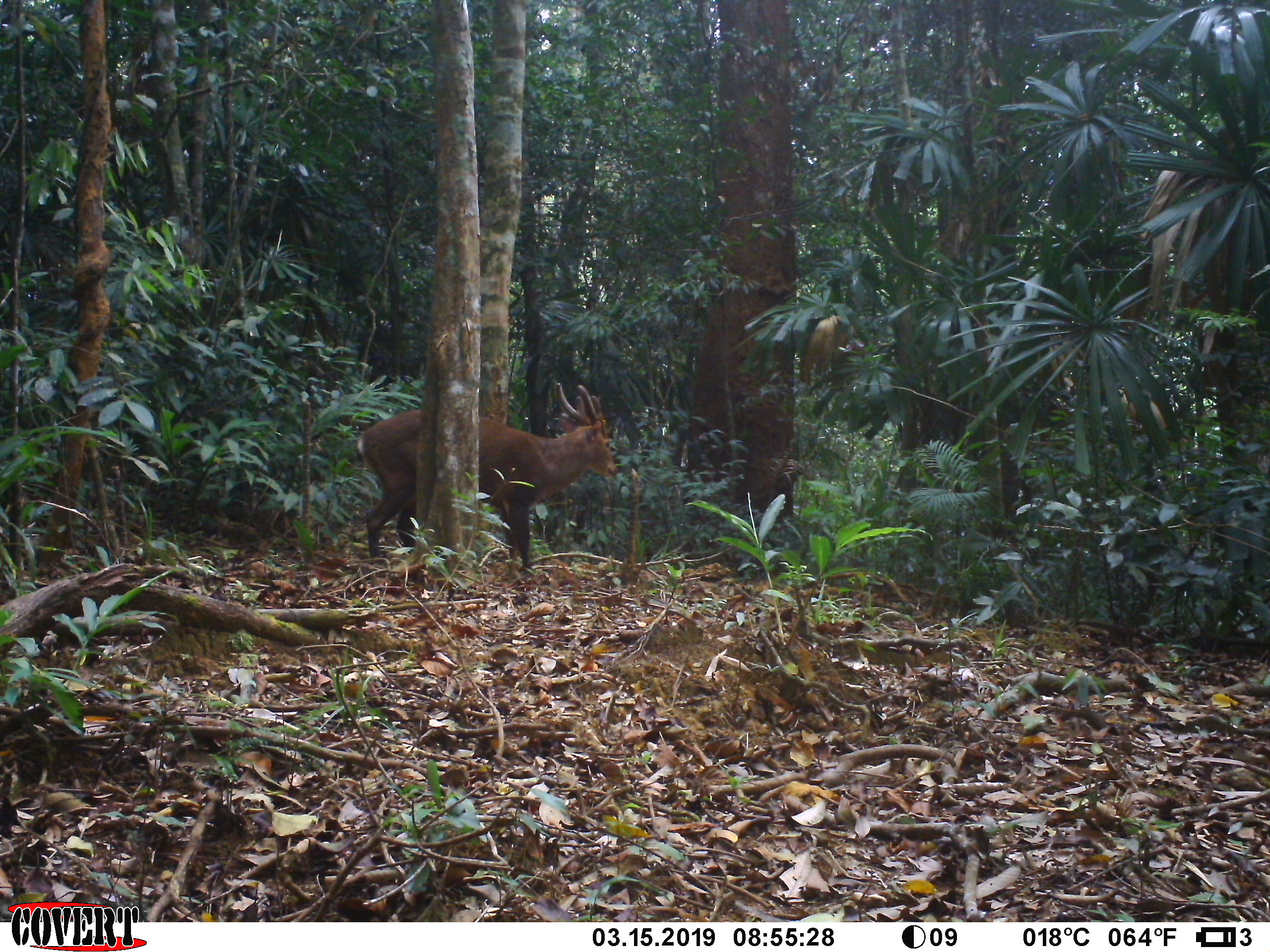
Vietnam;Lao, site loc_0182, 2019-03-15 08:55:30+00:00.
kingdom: Animalia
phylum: Chordata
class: Mammalia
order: Artiodactyla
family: Cervidae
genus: Muntiacus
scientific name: Muntiacus vuquangensis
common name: large-antlered muntjac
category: large antlered muntjac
Large antlered muntjac (large-antlered muntjac) (Muntiacus vuquangensis). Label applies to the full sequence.